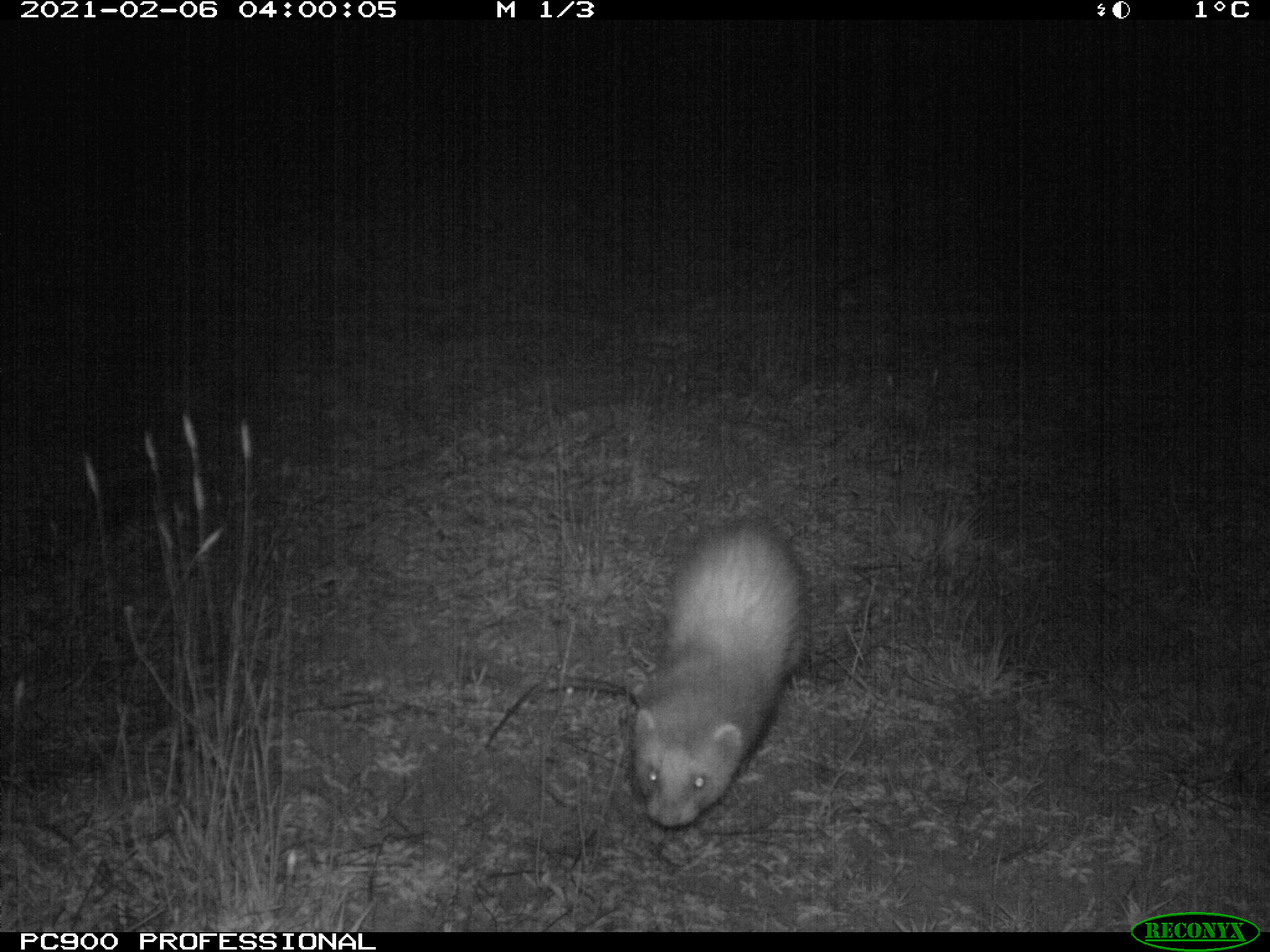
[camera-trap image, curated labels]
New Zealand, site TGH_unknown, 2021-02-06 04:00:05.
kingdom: Animalia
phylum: Chordata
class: Mammalia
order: Carnivora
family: Mustelidae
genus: Mustela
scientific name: Mustela furo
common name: ferret